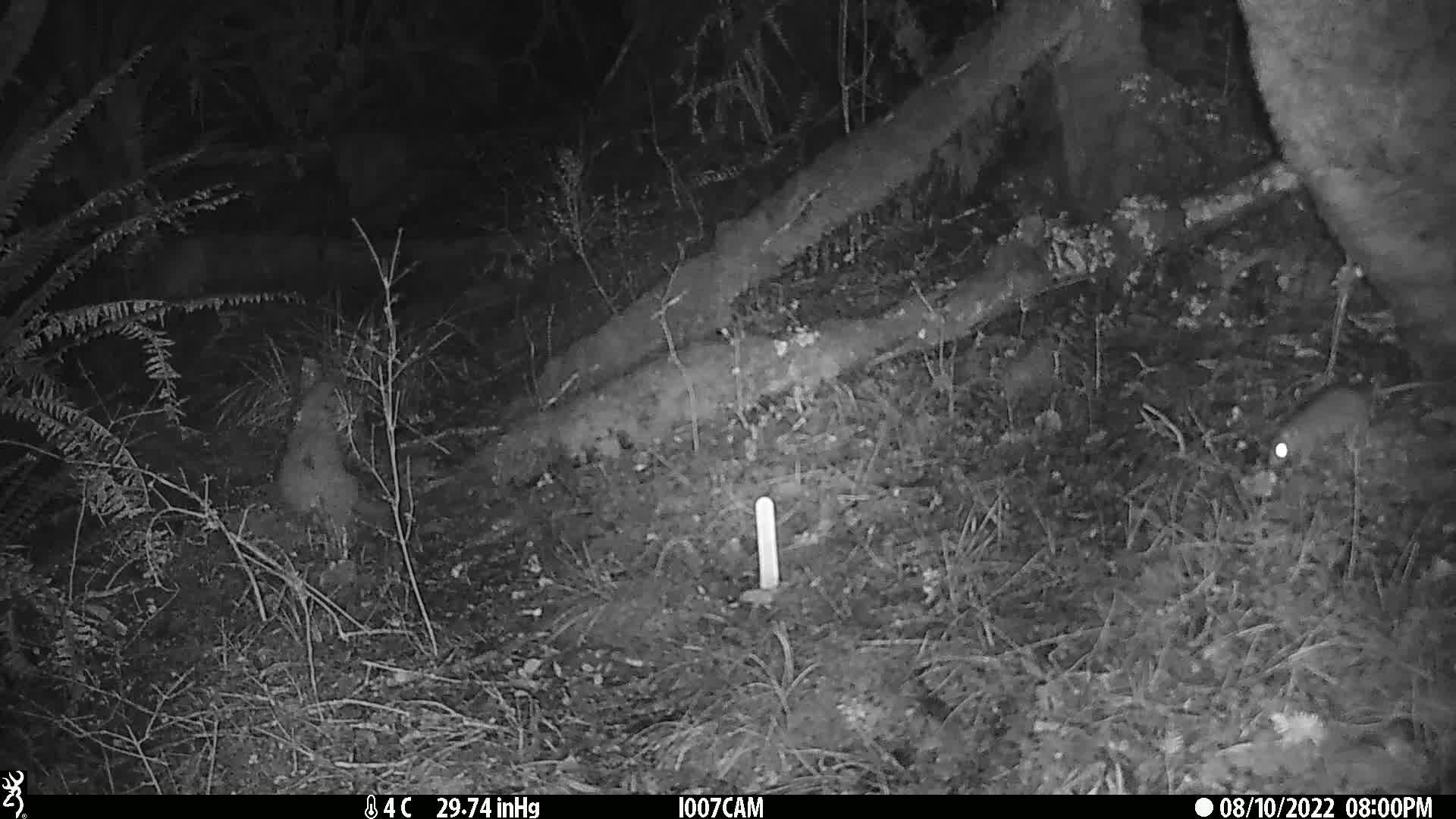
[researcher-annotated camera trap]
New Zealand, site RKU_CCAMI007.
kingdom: Animalia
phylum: Chordata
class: Mammalia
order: Rodentia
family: Muridae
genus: Rattus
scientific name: Rattus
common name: rat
Rat (Rattus).